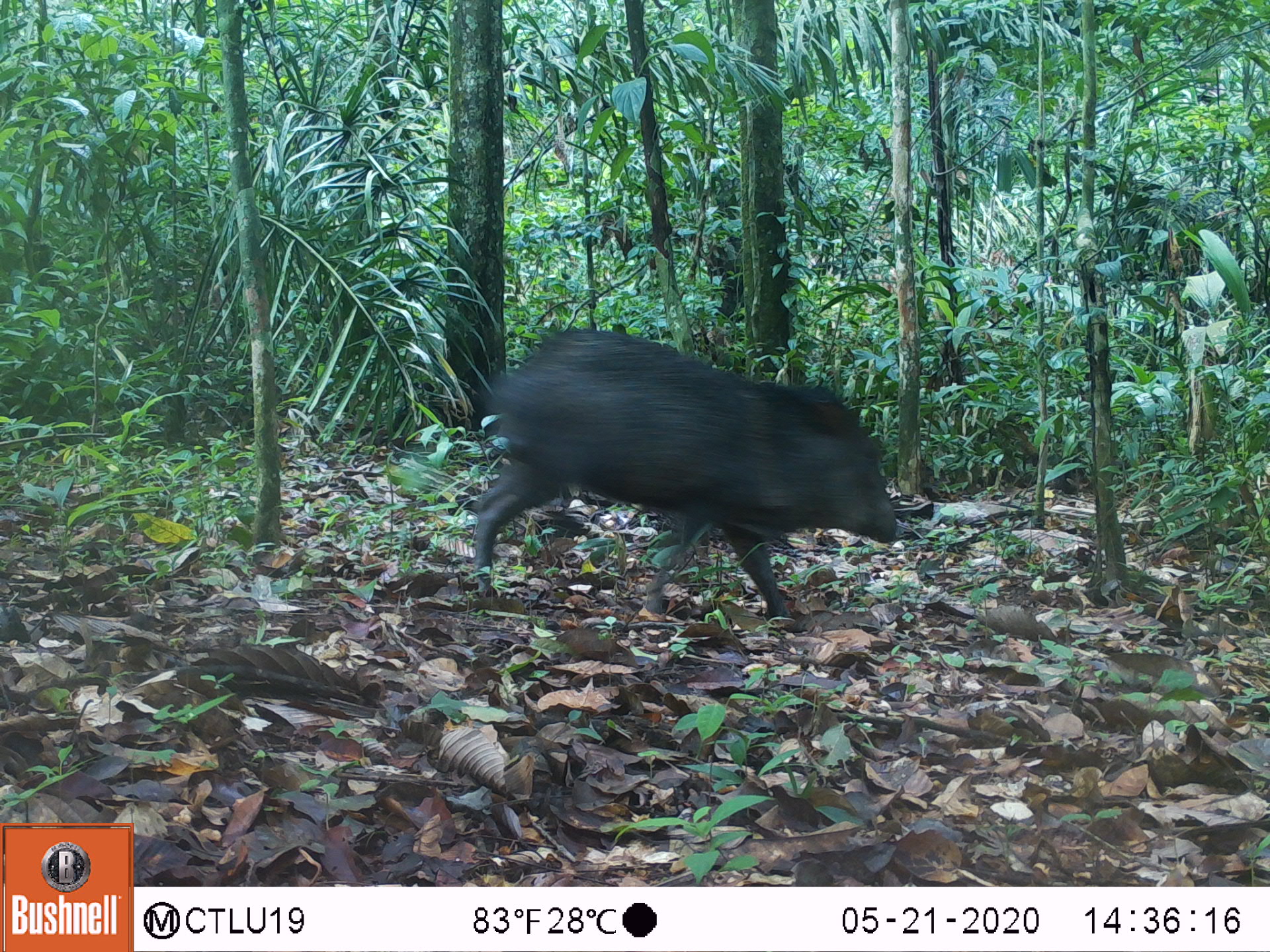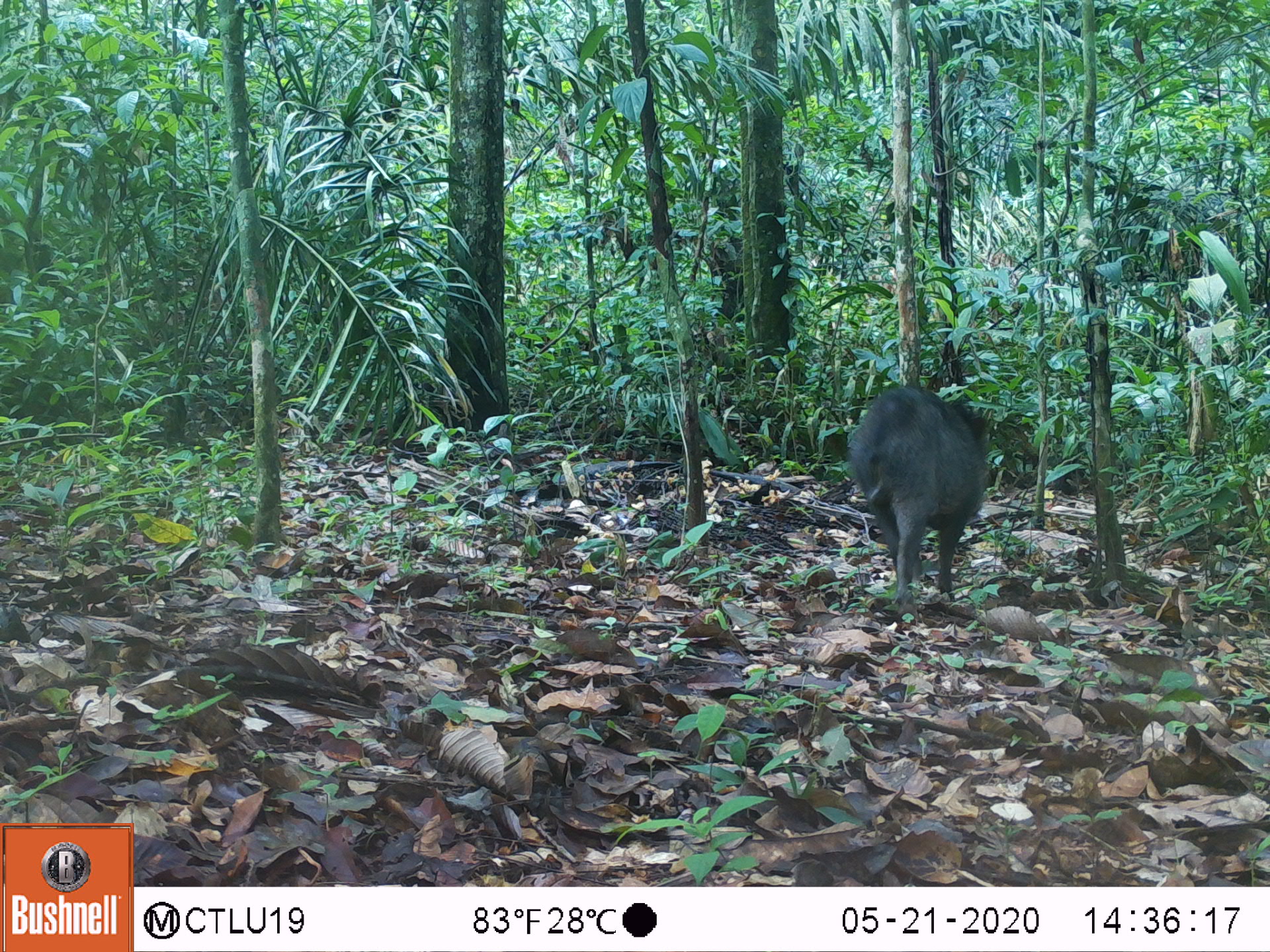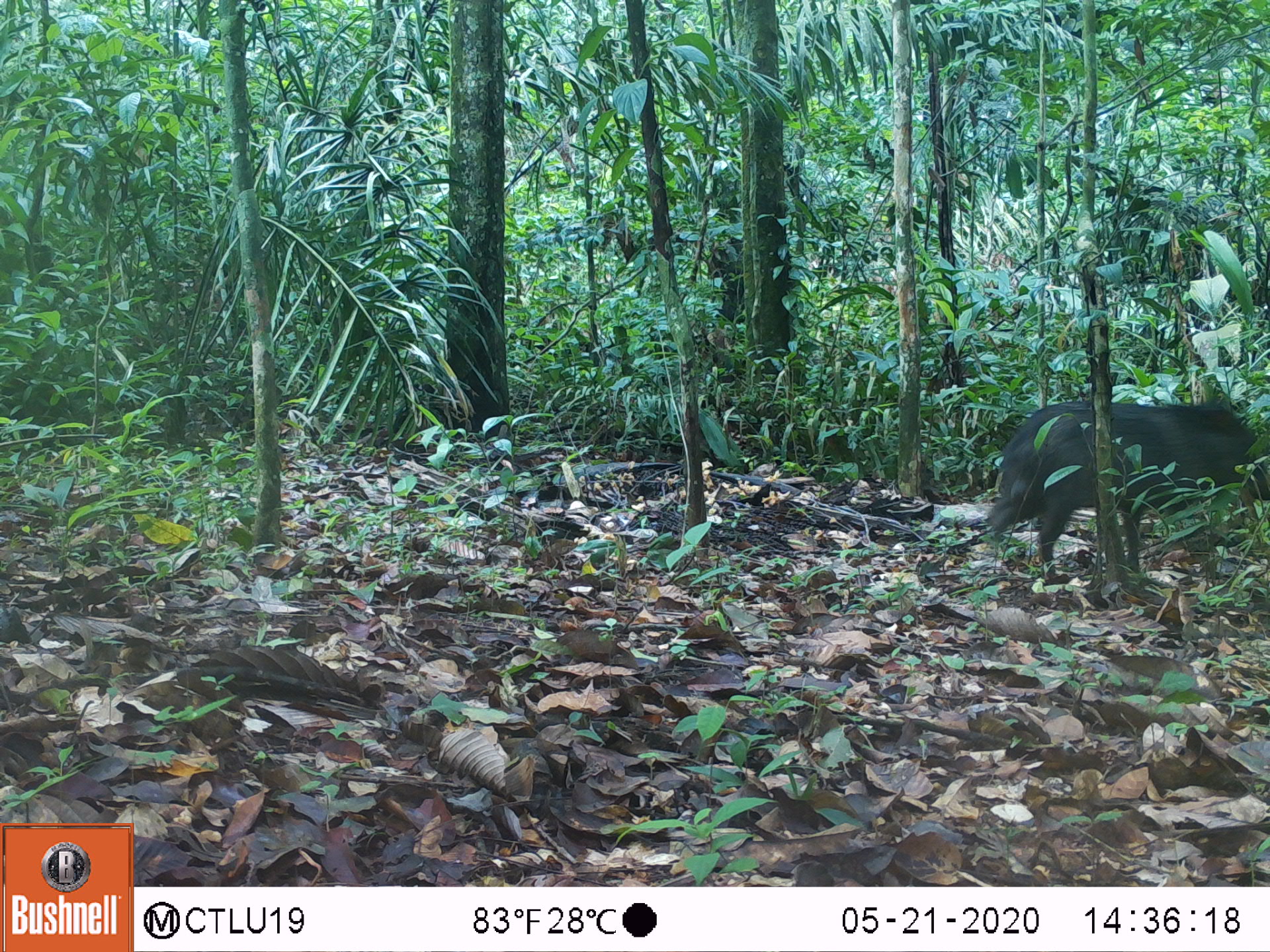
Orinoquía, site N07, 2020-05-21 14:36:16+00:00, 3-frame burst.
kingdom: Animalia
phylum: Chordata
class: Mammalia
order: Artiodactyla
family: Tayassuidae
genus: Pecari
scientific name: Pecari tajacu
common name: collared peccary